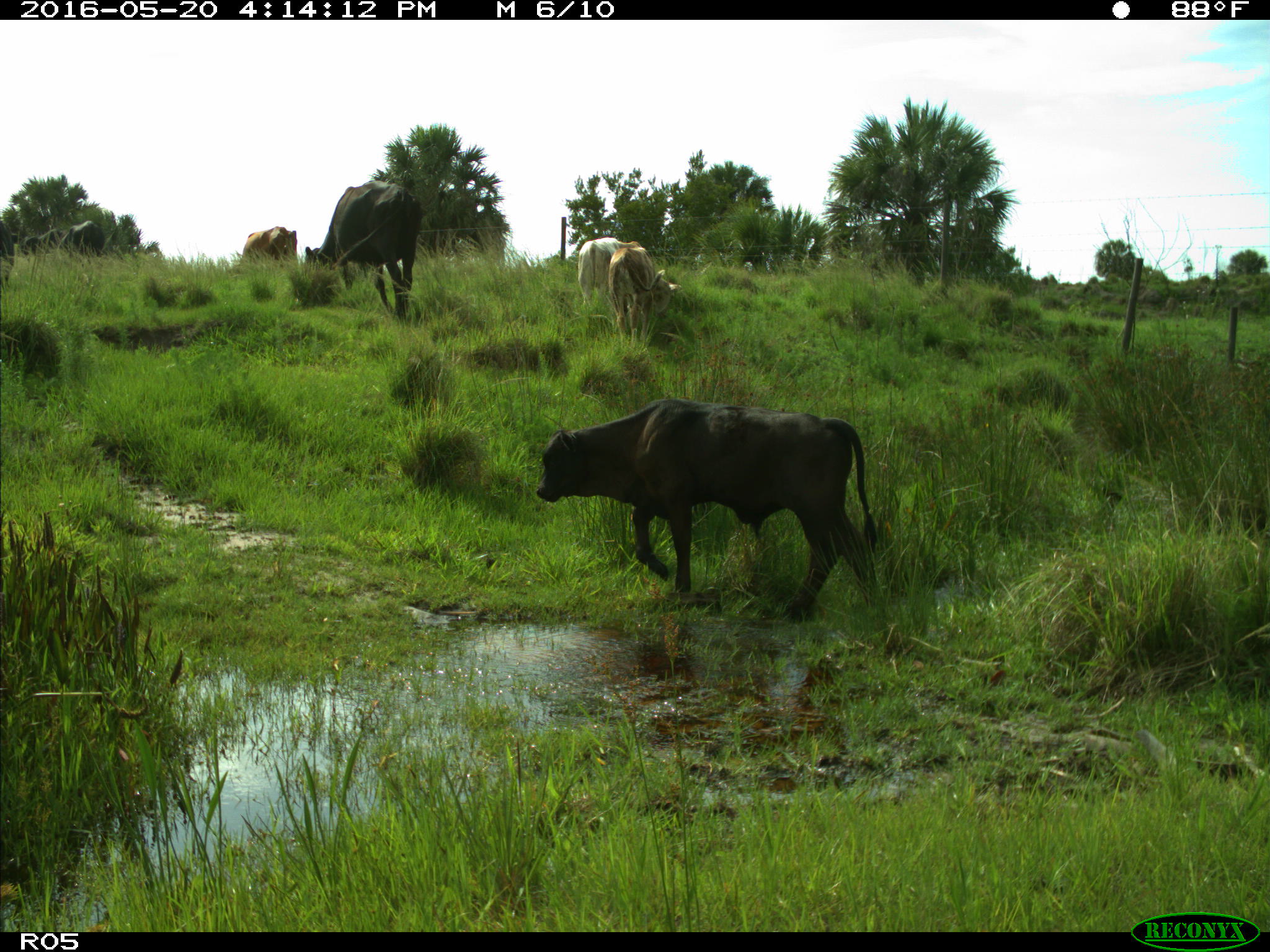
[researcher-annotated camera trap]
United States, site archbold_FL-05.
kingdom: Animalia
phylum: Chordata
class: Mammalia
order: Artiodactyla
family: Bovidae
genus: Bos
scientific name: Bos taurus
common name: domestic cow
Bos taurus (domestic cow).